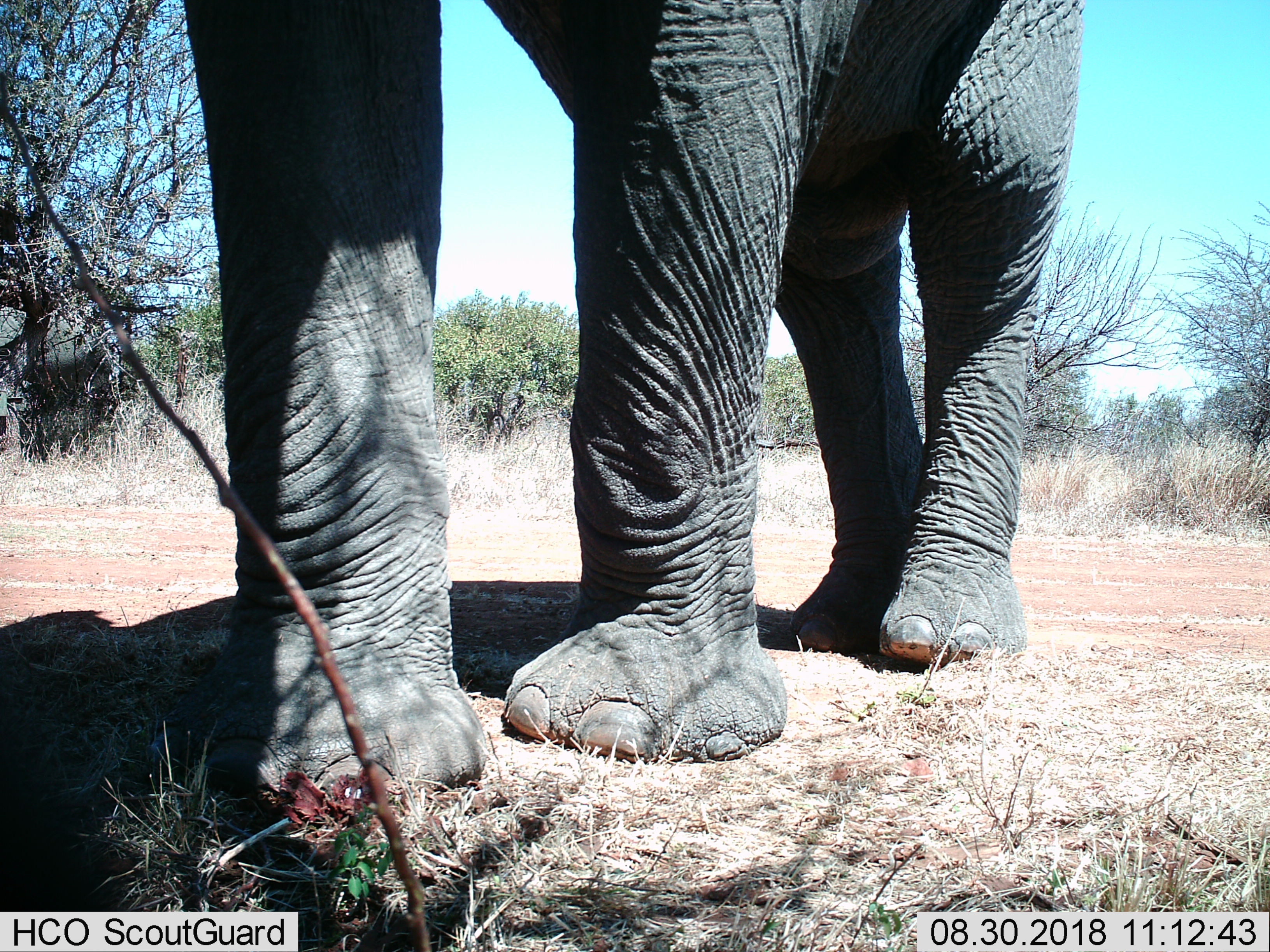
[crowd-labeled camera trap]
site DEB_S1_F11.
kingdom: Animalia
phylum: Chordata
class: Mammalia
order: Proboscidea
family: Elephantidae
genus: Loxodonta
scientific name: Loxodonta africana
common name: african bush elephant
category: elephant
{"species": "elephant (african bush elephant) (Loxodonta africana)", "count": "1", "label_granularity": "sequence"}